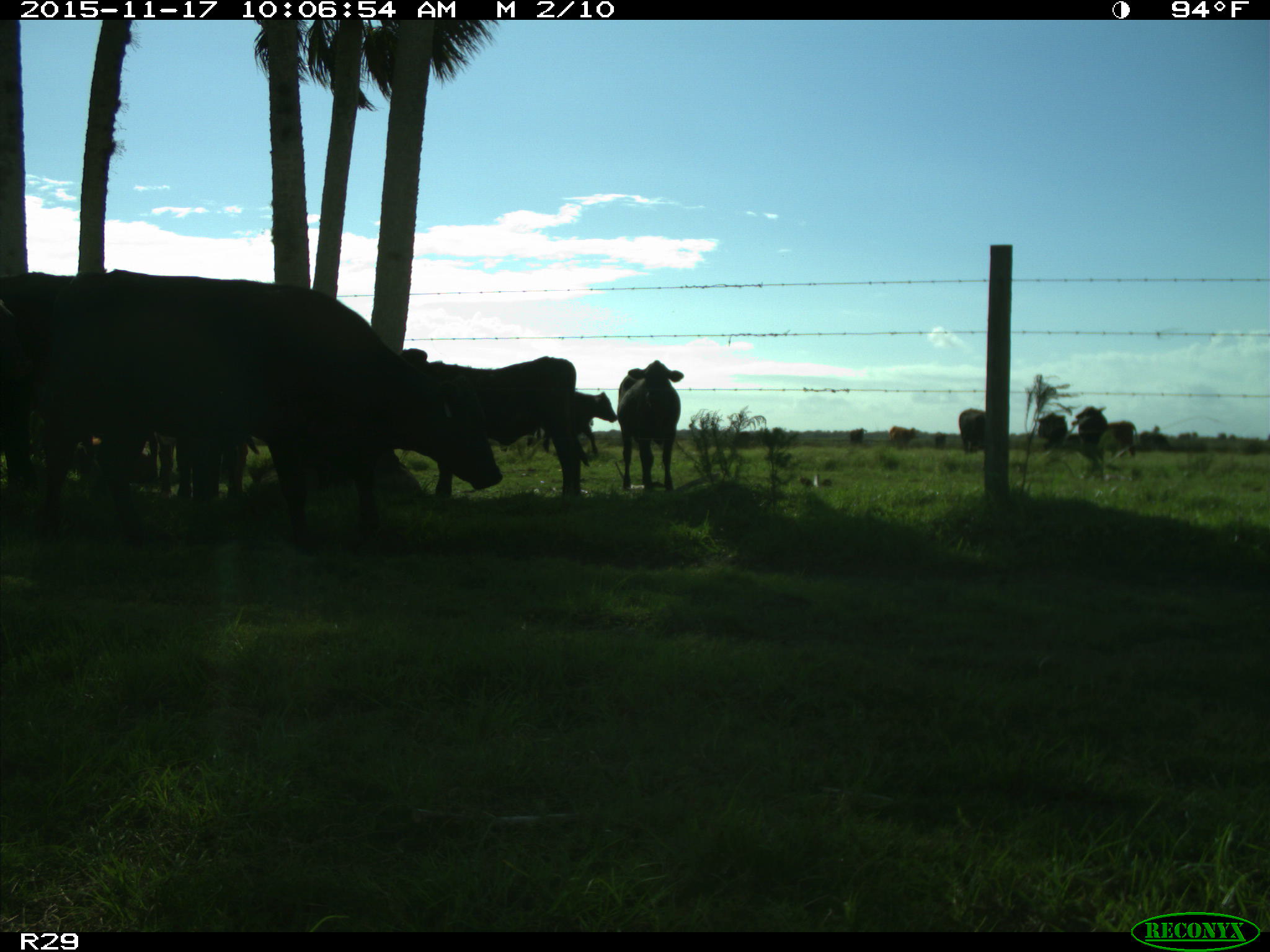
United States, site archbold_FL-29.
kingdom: Animalia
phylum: Chordata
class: Mammalia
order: Artiodactyla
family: Bovidae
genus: Bos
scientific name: Bos taurus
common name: domestic cow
Bos taurus (domestic cow).